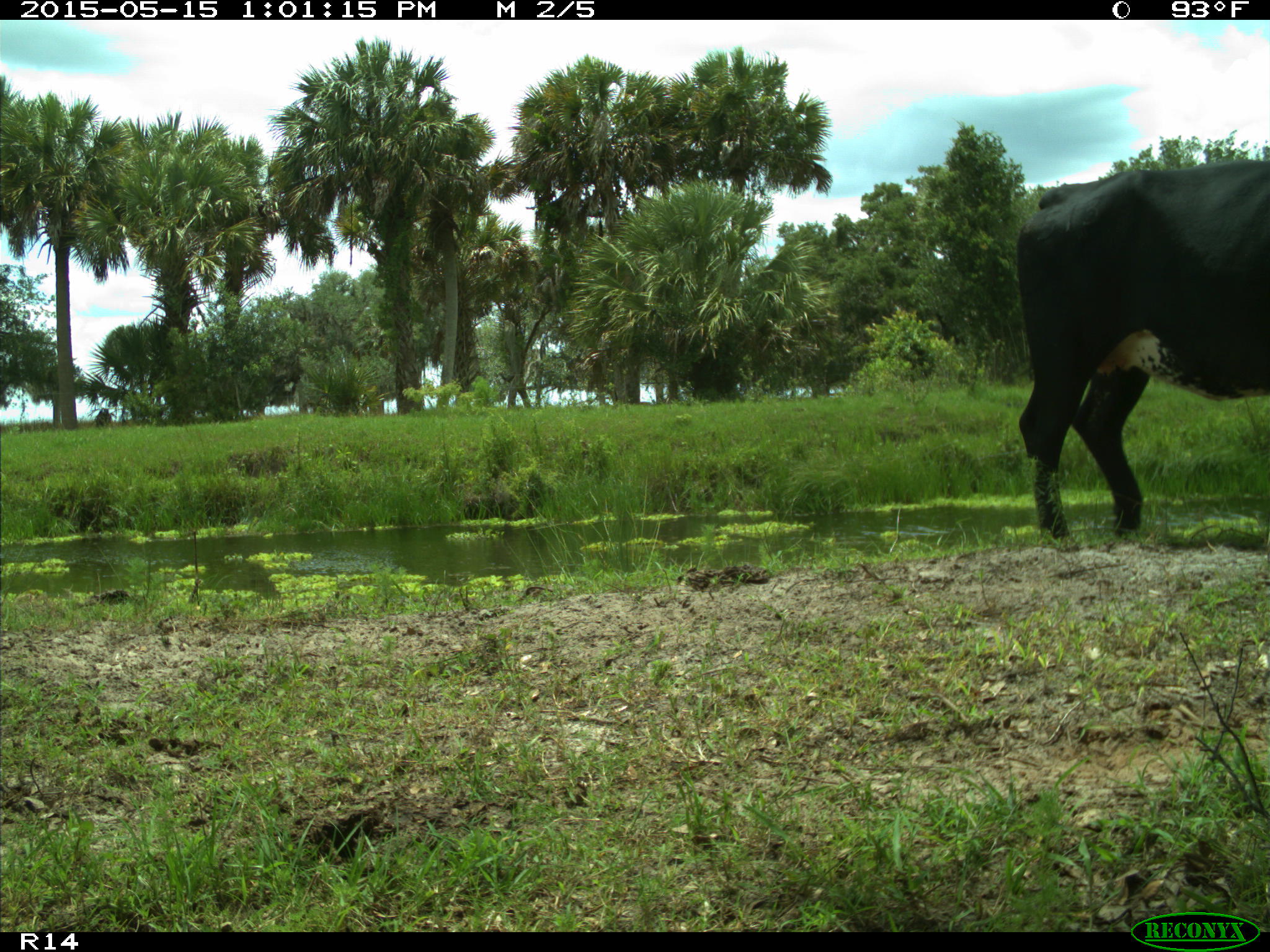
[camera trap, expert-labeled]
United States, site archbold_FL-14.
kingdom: Animalia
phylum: Chordata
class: Mammalia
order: Artiodactyla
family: Bovidae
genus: Bos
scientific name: Bos taurus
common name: domestic cow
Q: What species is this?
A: Bos taurus (domestic cow).